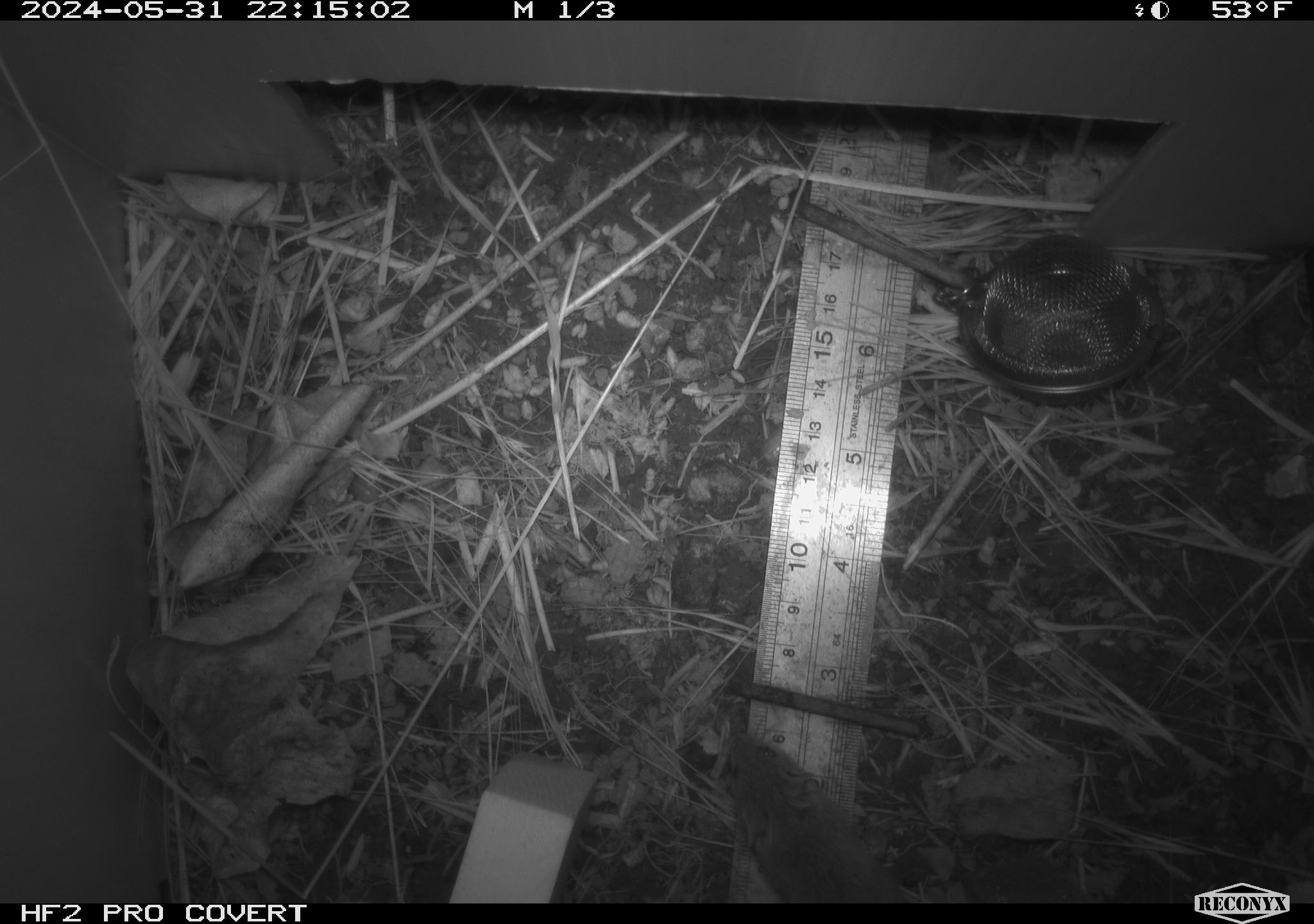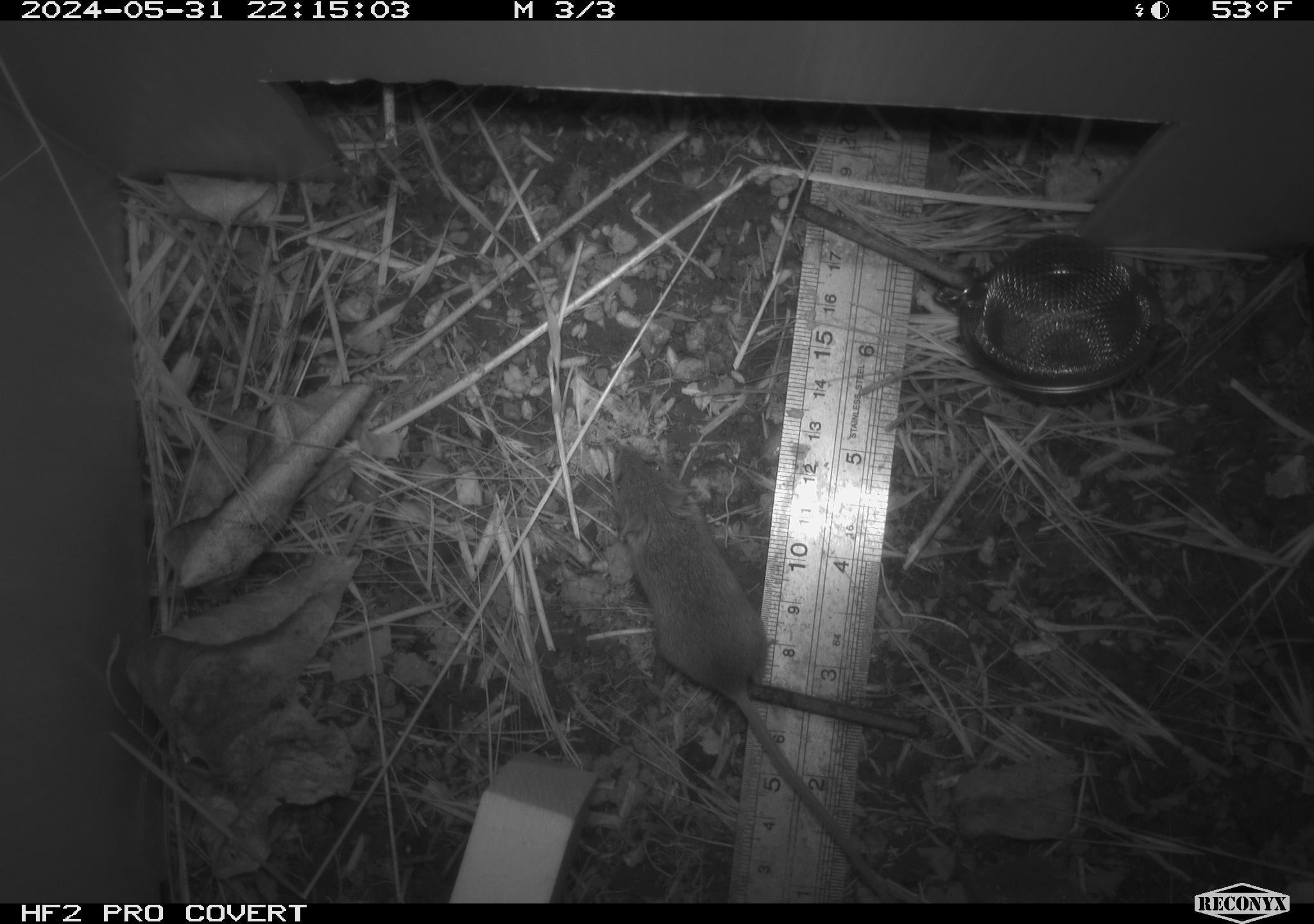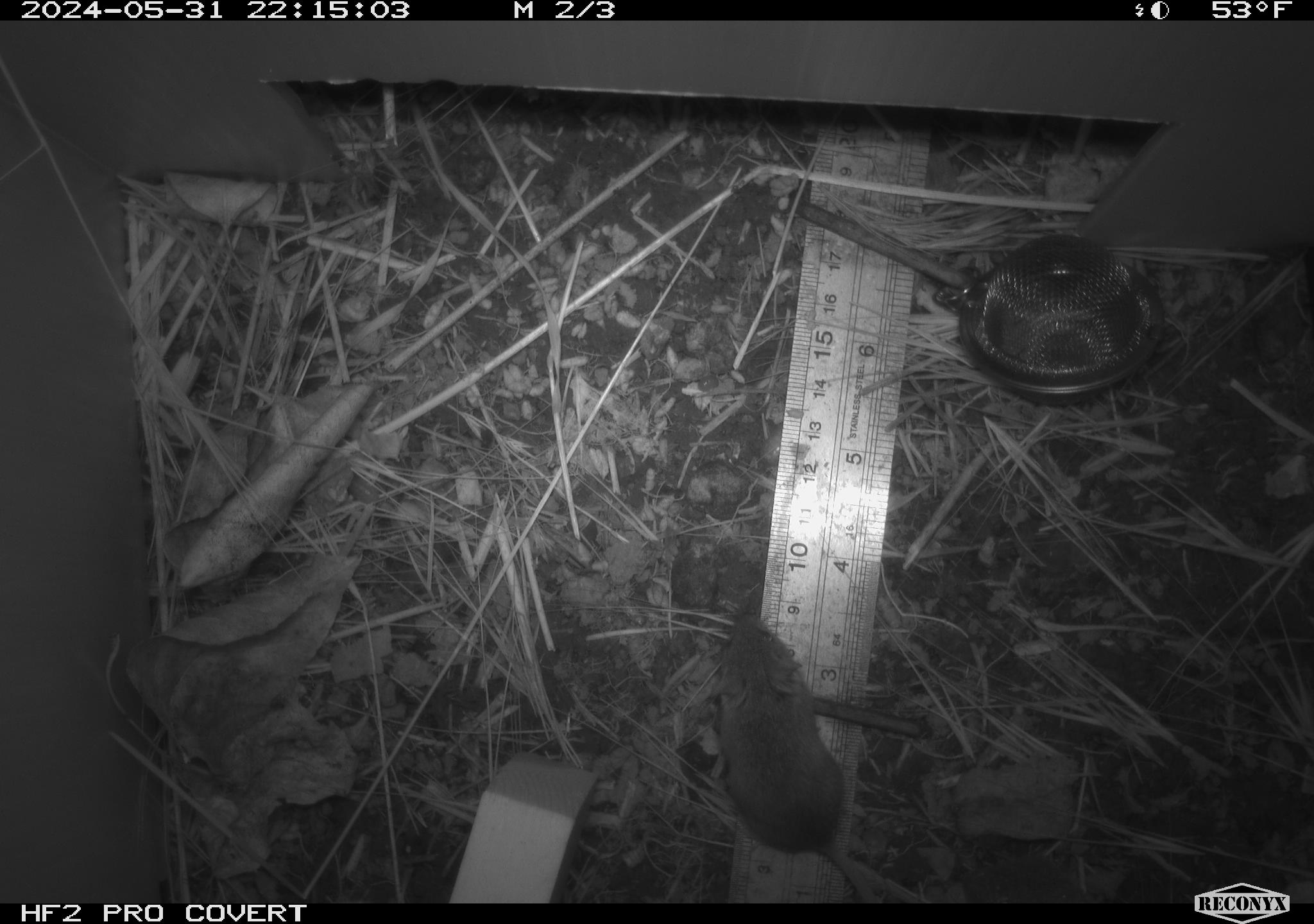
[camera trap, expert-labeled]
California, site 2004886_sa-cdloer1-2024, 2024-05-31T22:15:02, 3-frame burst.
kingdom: Animalia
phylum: Chordata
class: Mammalia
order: Rodentia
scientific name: Rodentia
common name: mouse species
Mouse species (Rodentia).